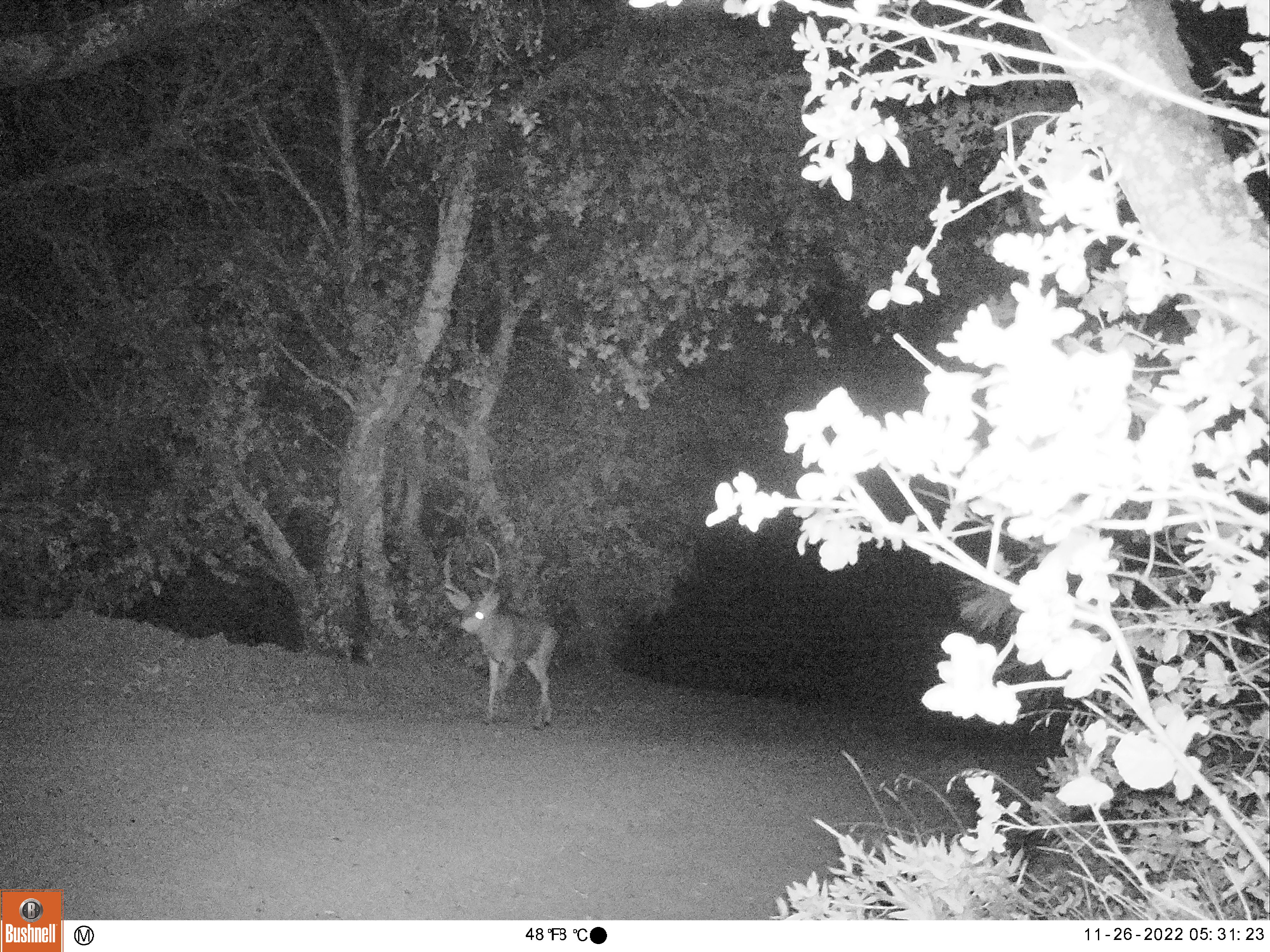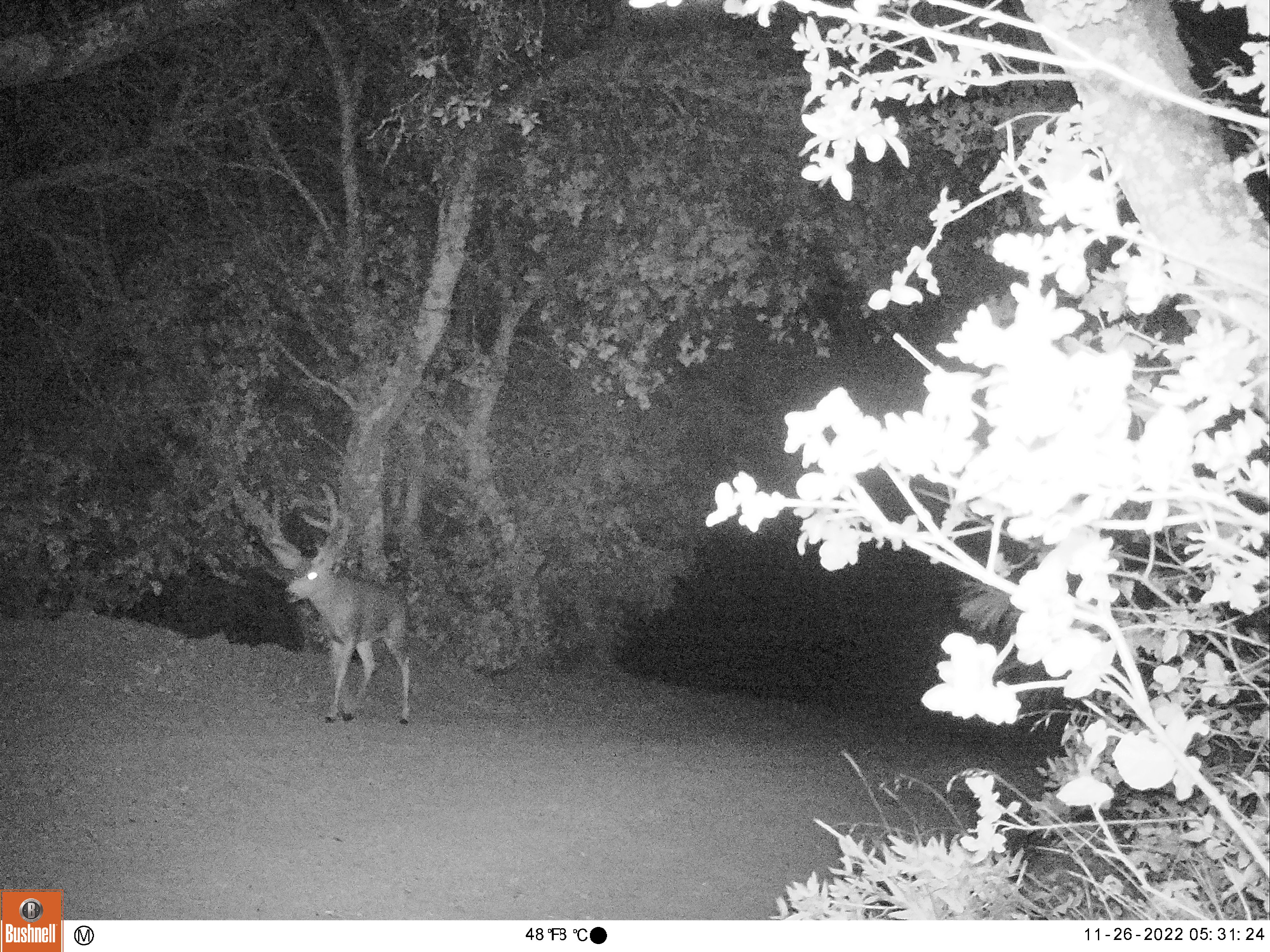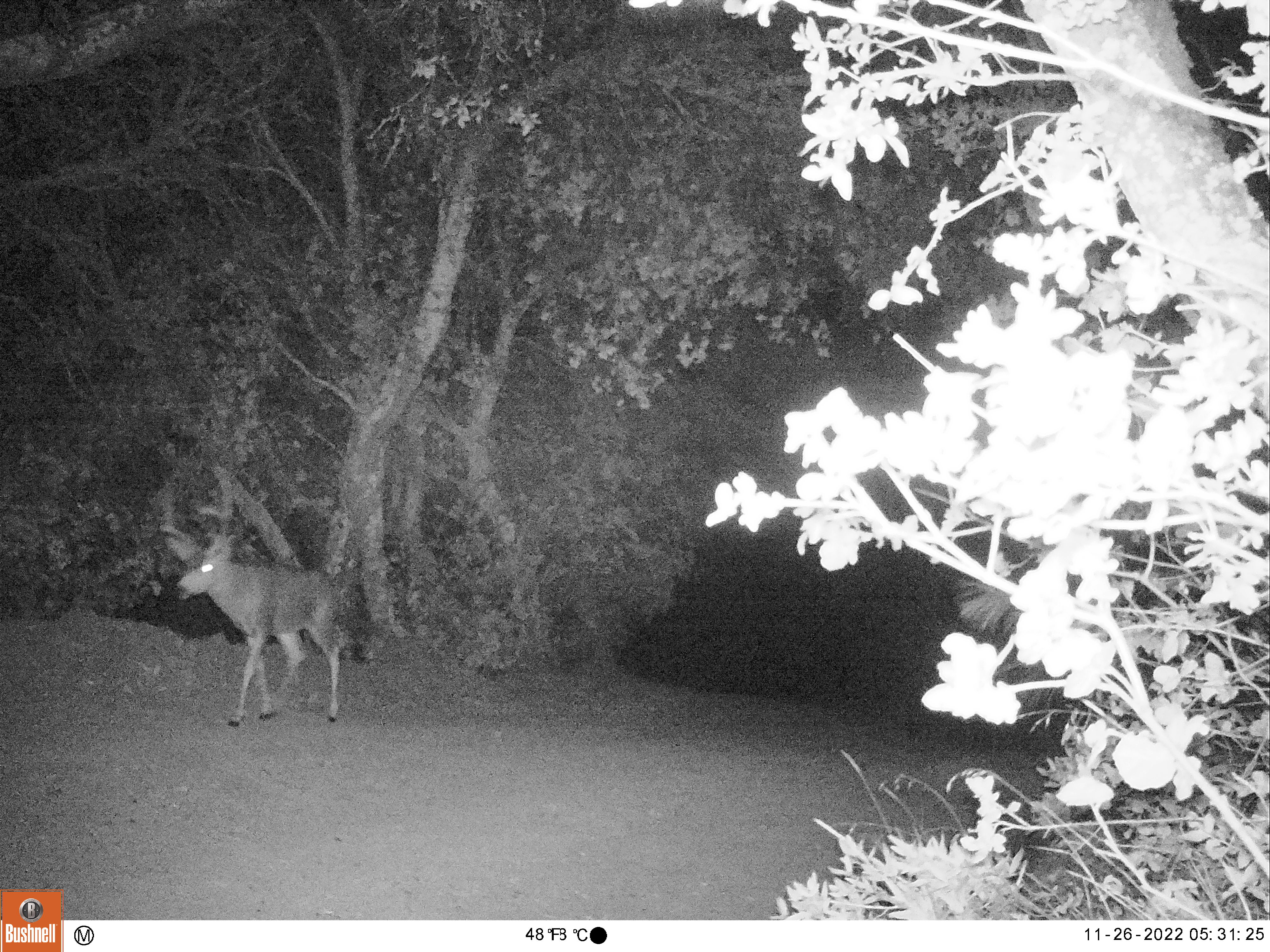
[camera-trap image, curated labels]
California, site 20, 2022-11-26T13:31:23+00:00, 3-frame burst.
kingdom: Animalia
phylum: Chordata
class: Mammalia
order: Artiodactyla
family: Cervidae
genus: Odocoileus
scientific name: Odocoileus hemionus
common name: mule deer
Mule deer (Odocoileus hemionus).